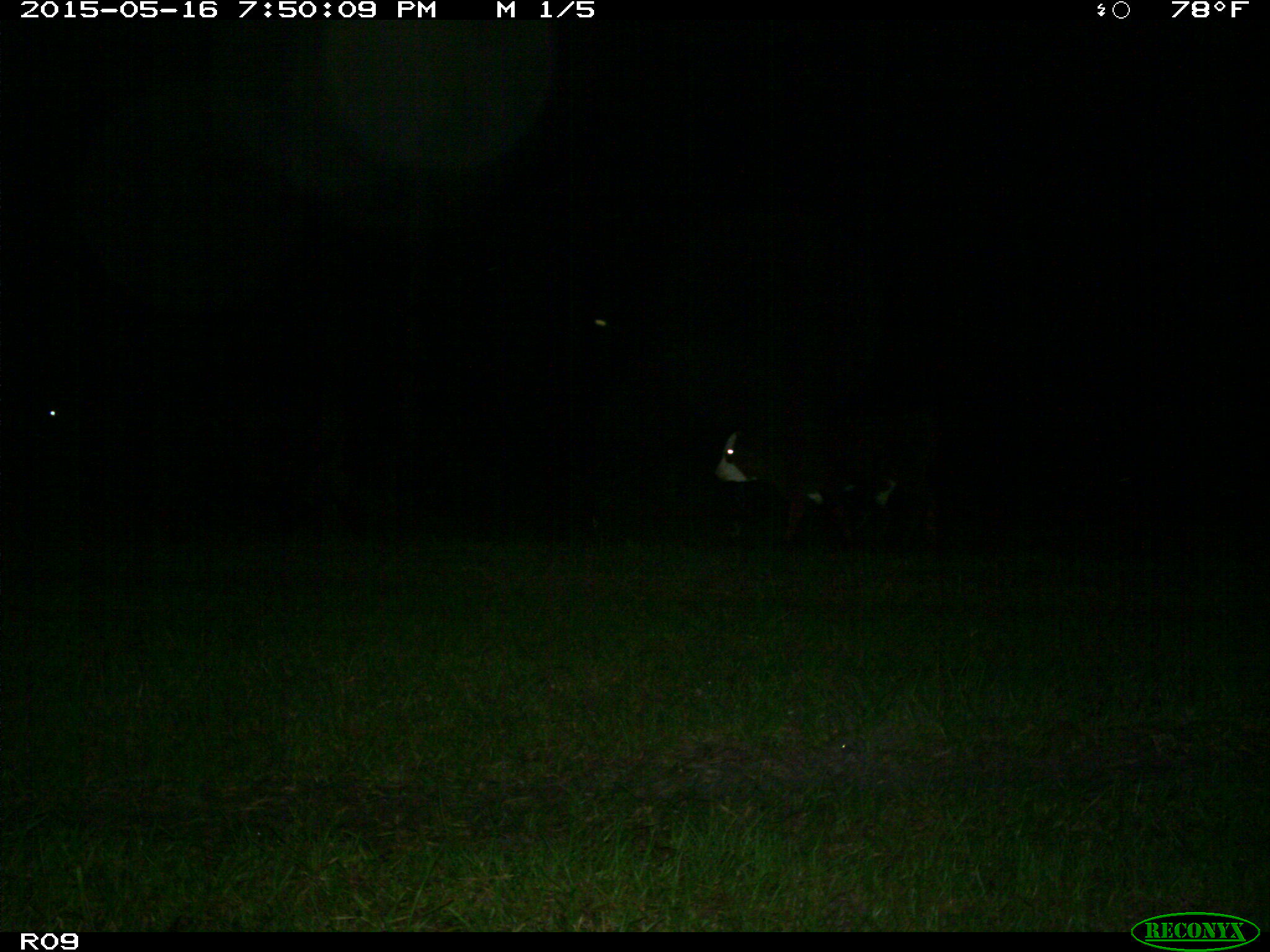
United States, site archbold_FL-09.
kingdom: Animalia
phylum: Chordata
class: Mammalia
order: Artiodactyla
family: Bovidae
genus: Bos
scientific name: Bos taurus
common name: domestic cow